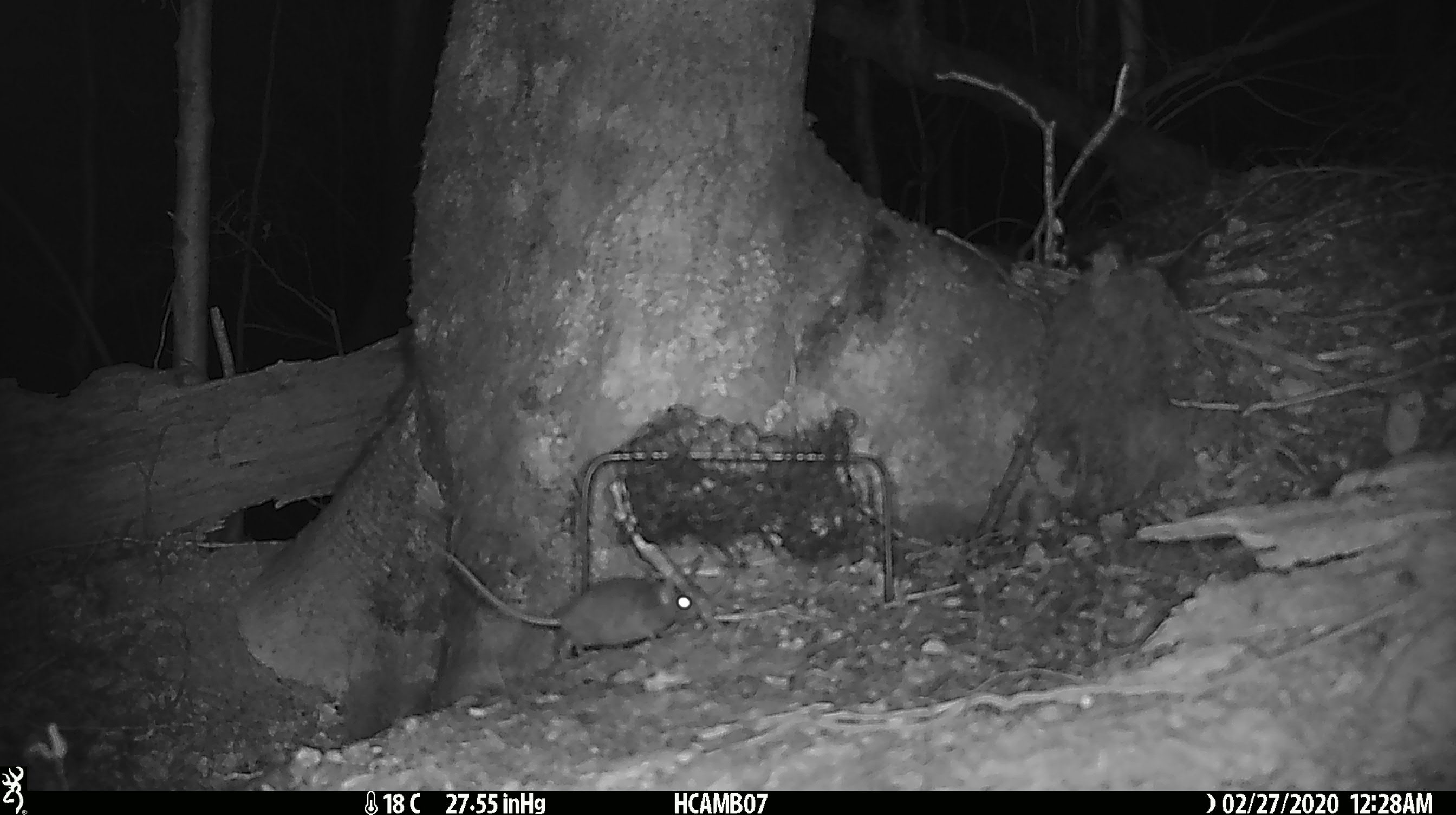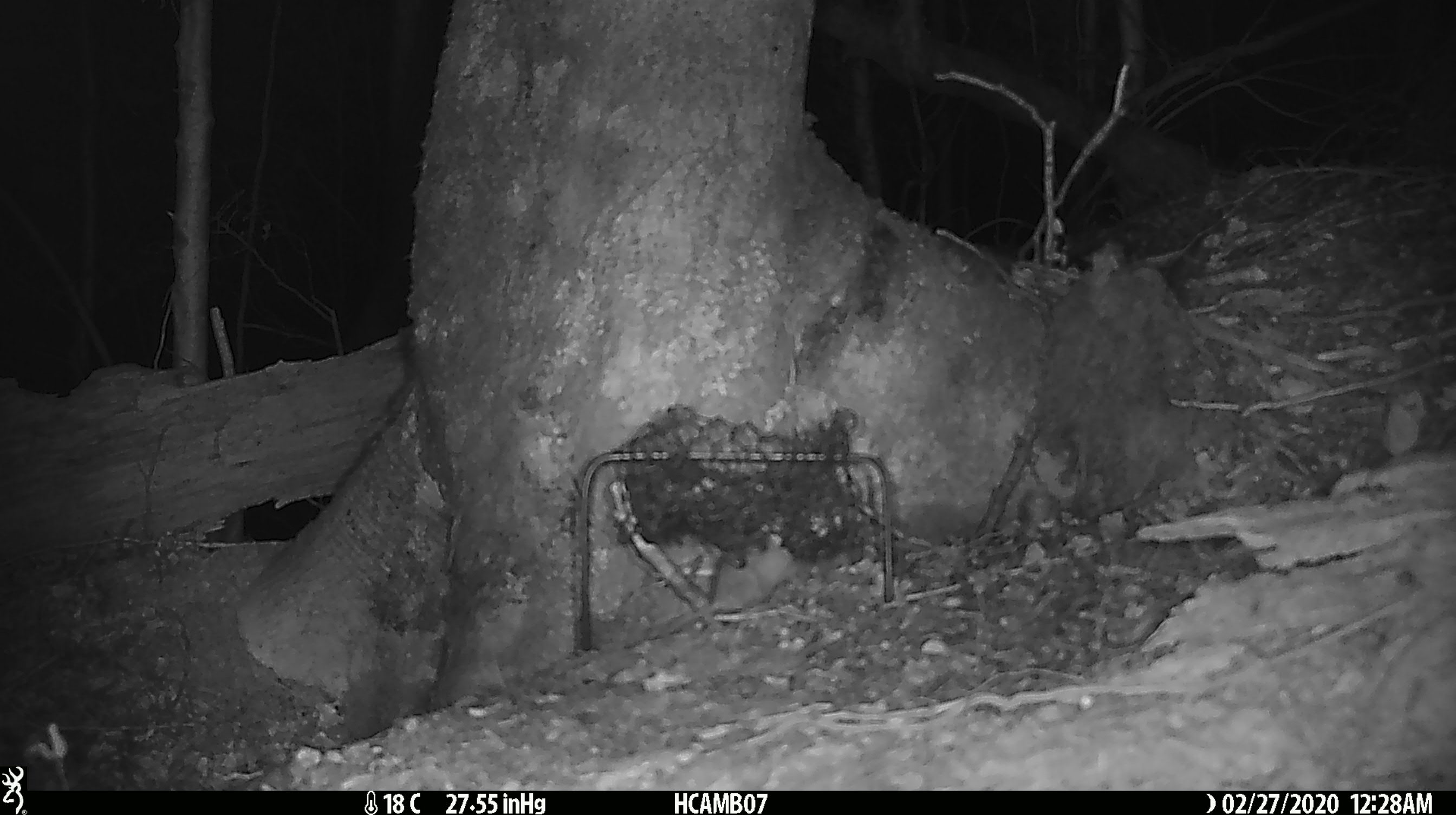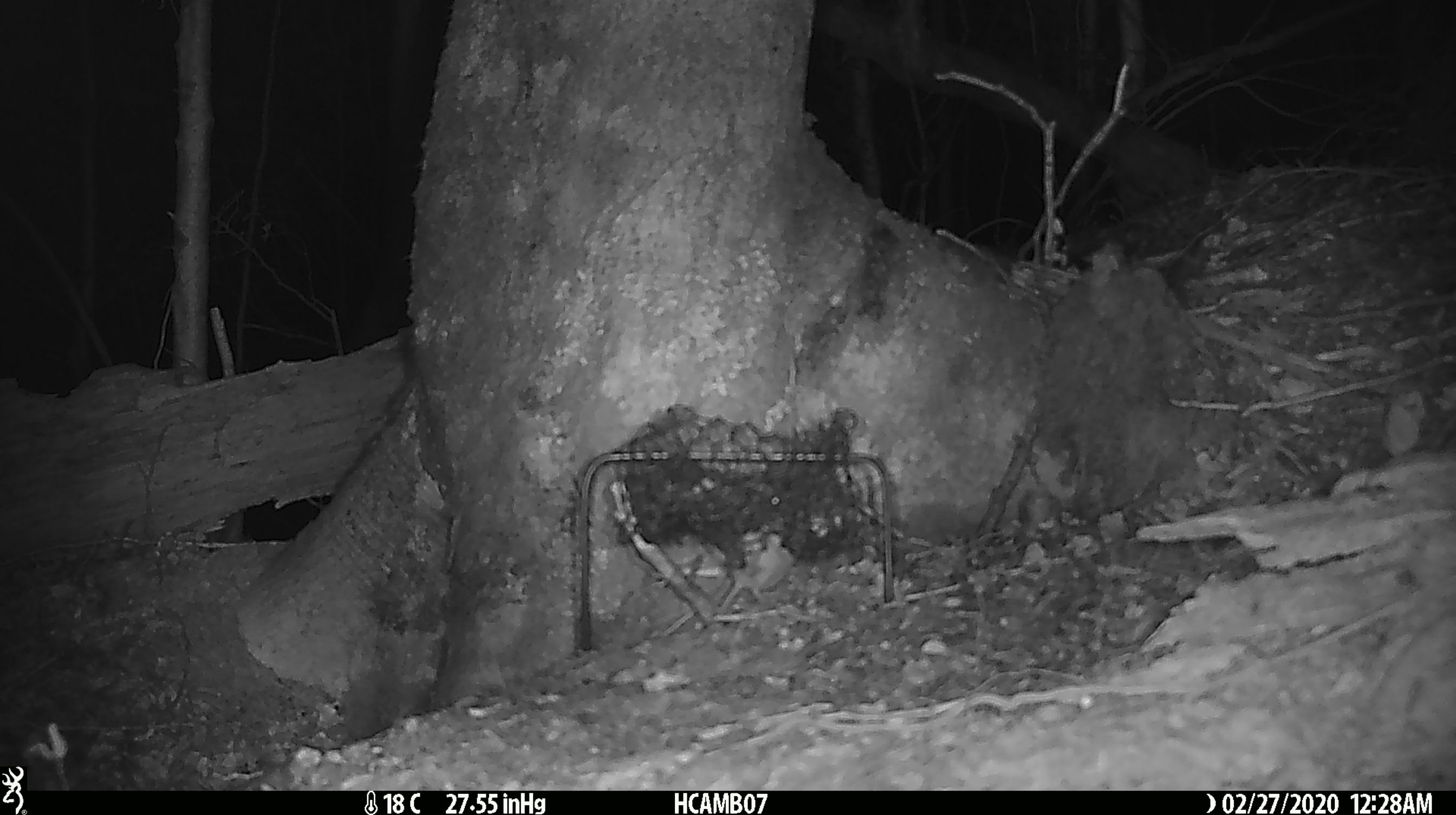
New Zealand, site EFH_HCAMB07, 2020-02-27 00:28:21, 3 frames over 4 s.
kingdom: Animalia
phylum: Chordata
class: Mammalia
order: Rodentia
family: Muridae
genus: Mus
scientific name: Mus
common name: mouse